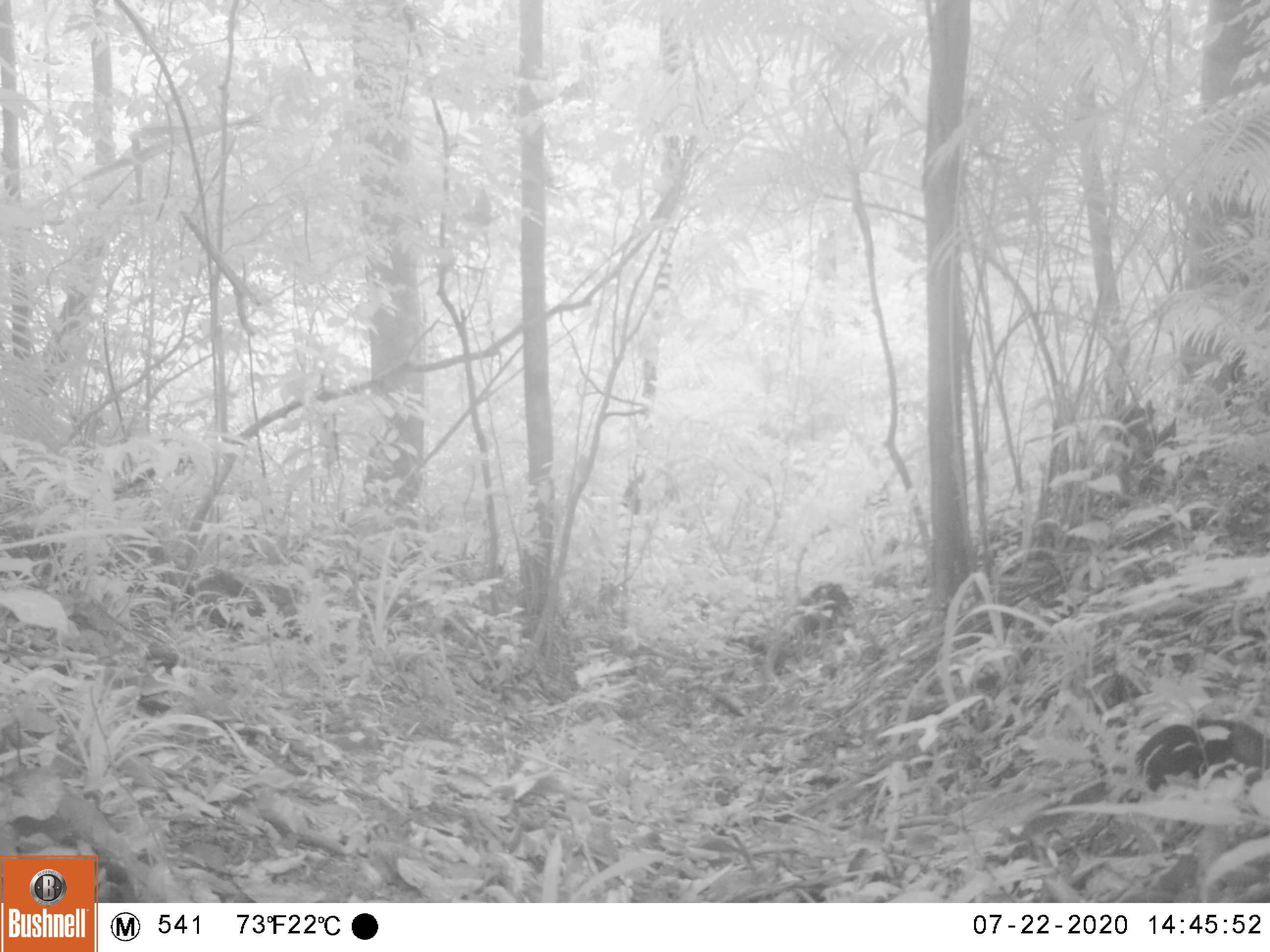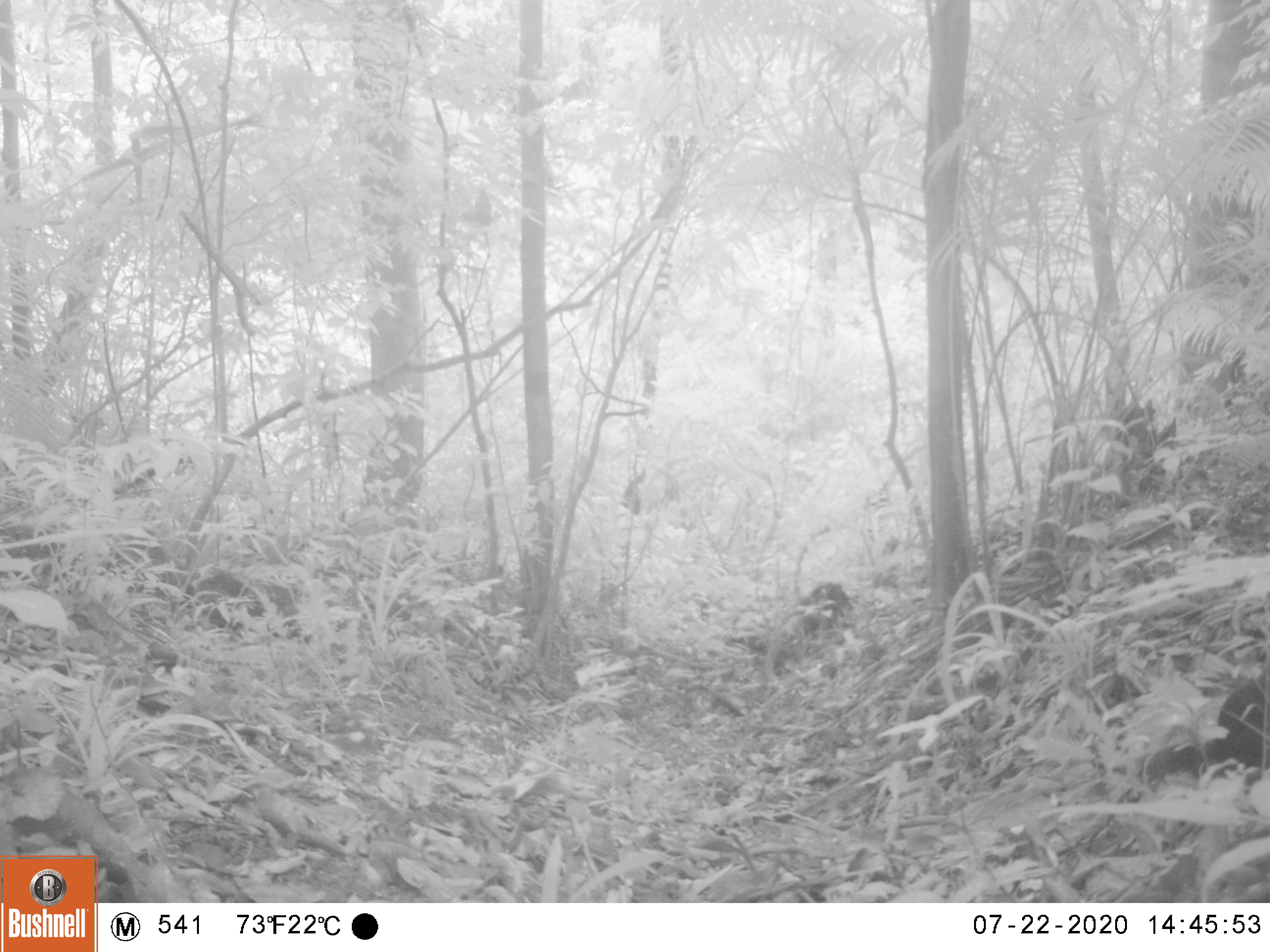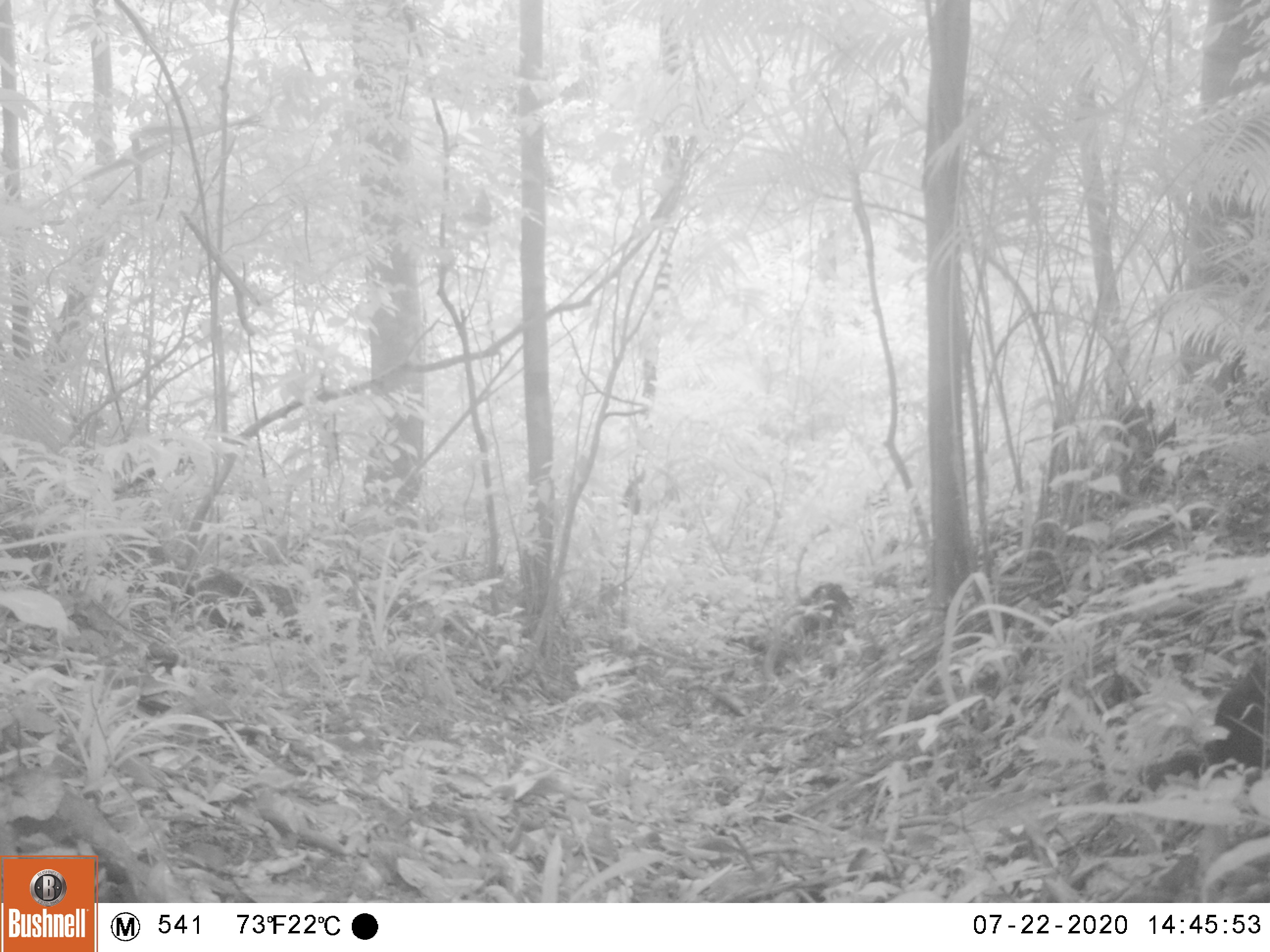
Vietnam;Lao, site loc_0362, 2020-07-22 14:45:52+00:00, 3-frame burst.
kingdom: Animalia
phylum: Chordata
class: Mammalia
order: Rodentia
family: Sciuridae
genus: Dremomys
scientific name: Dremomys rufigenis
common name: red-cheeked squirrel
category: red cheeked squirrel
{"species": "red cheeked squirrel (red-cheeked squirrel) (Dremomys rufigenis)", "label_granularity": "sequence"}